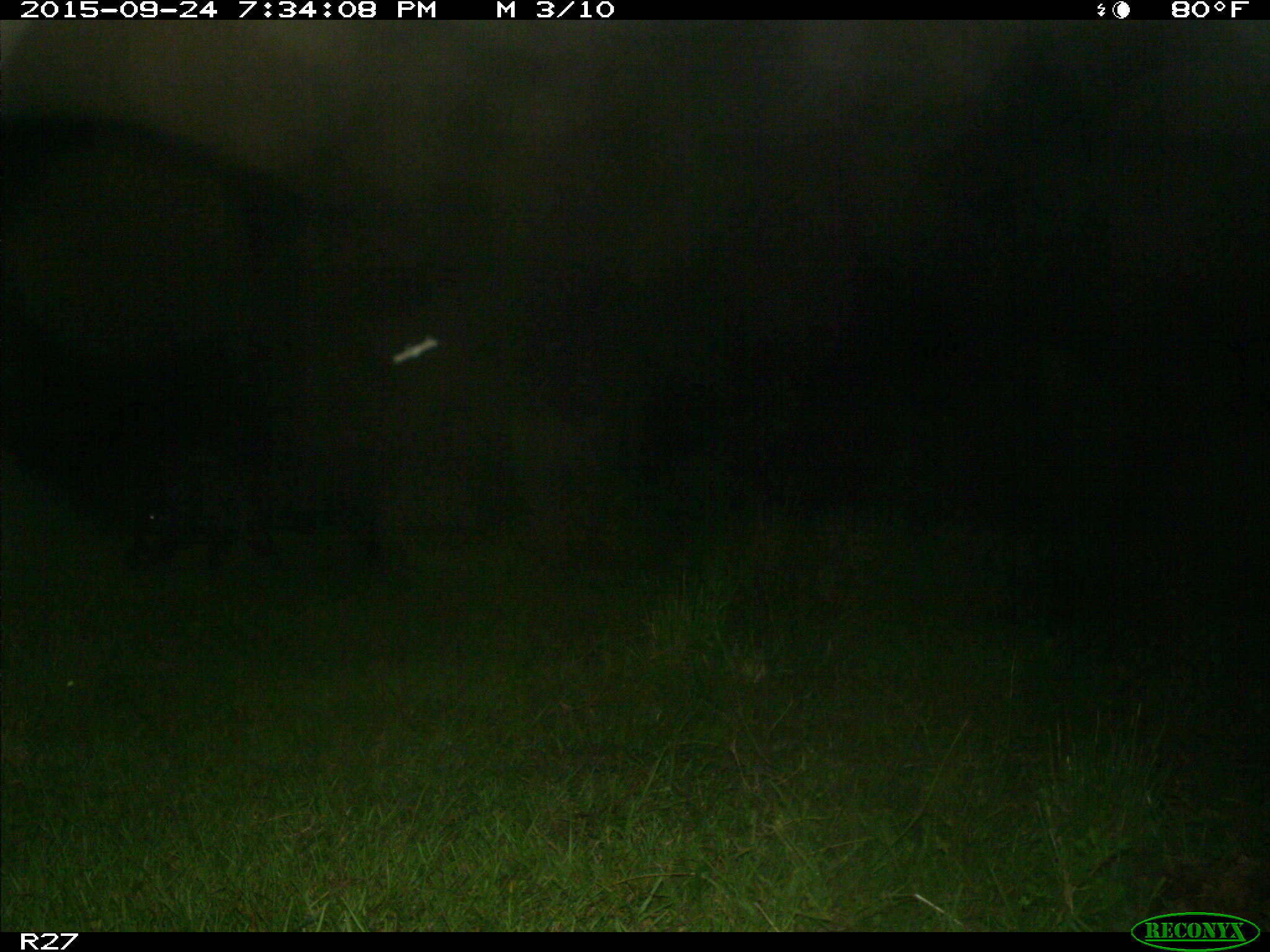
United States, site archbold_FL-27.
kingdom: Animalia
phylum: Chordata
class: Mammalia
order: Artiodactyla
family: Suidae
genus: Sus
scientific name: Sus scrofa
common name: wild boar